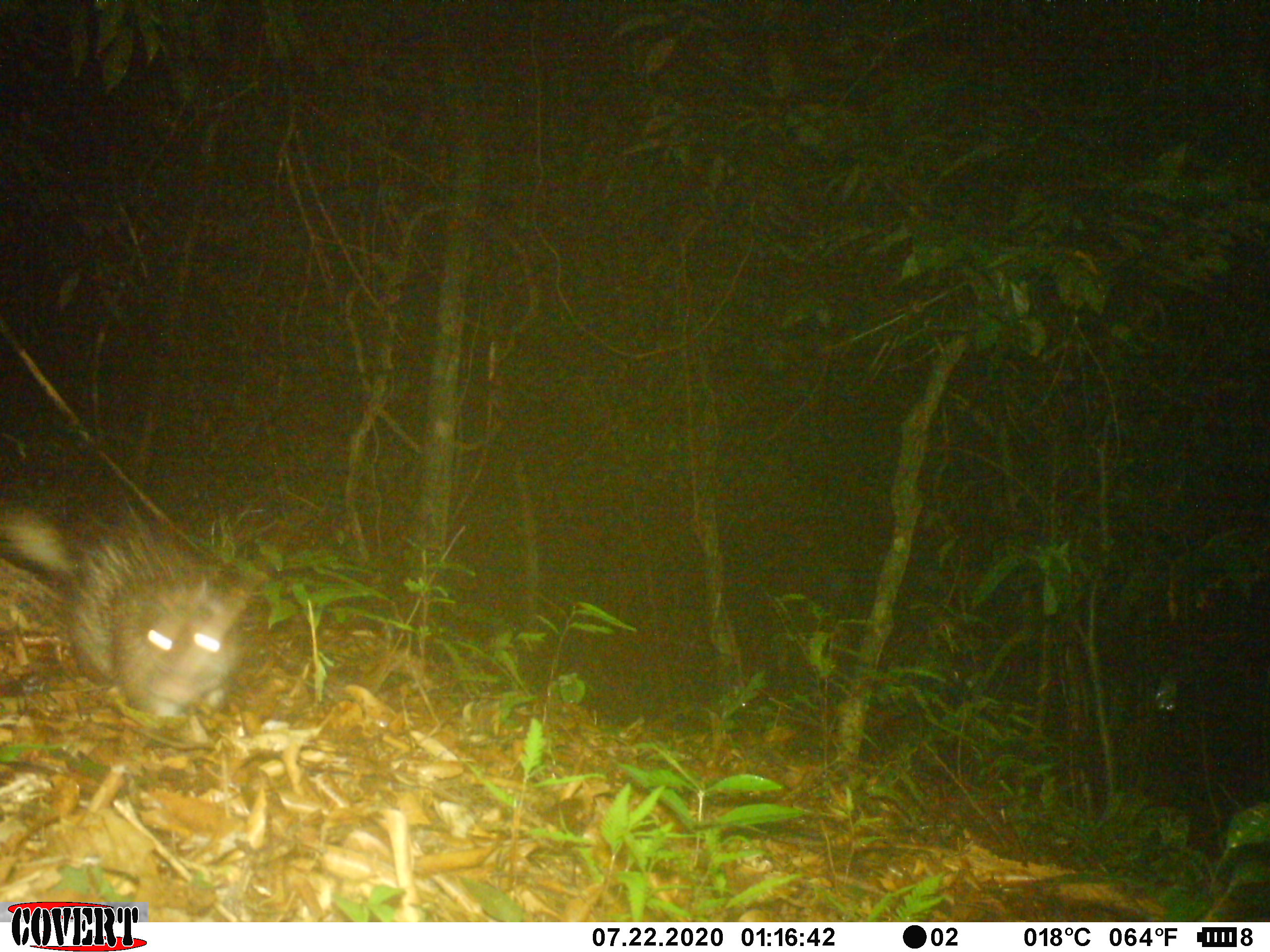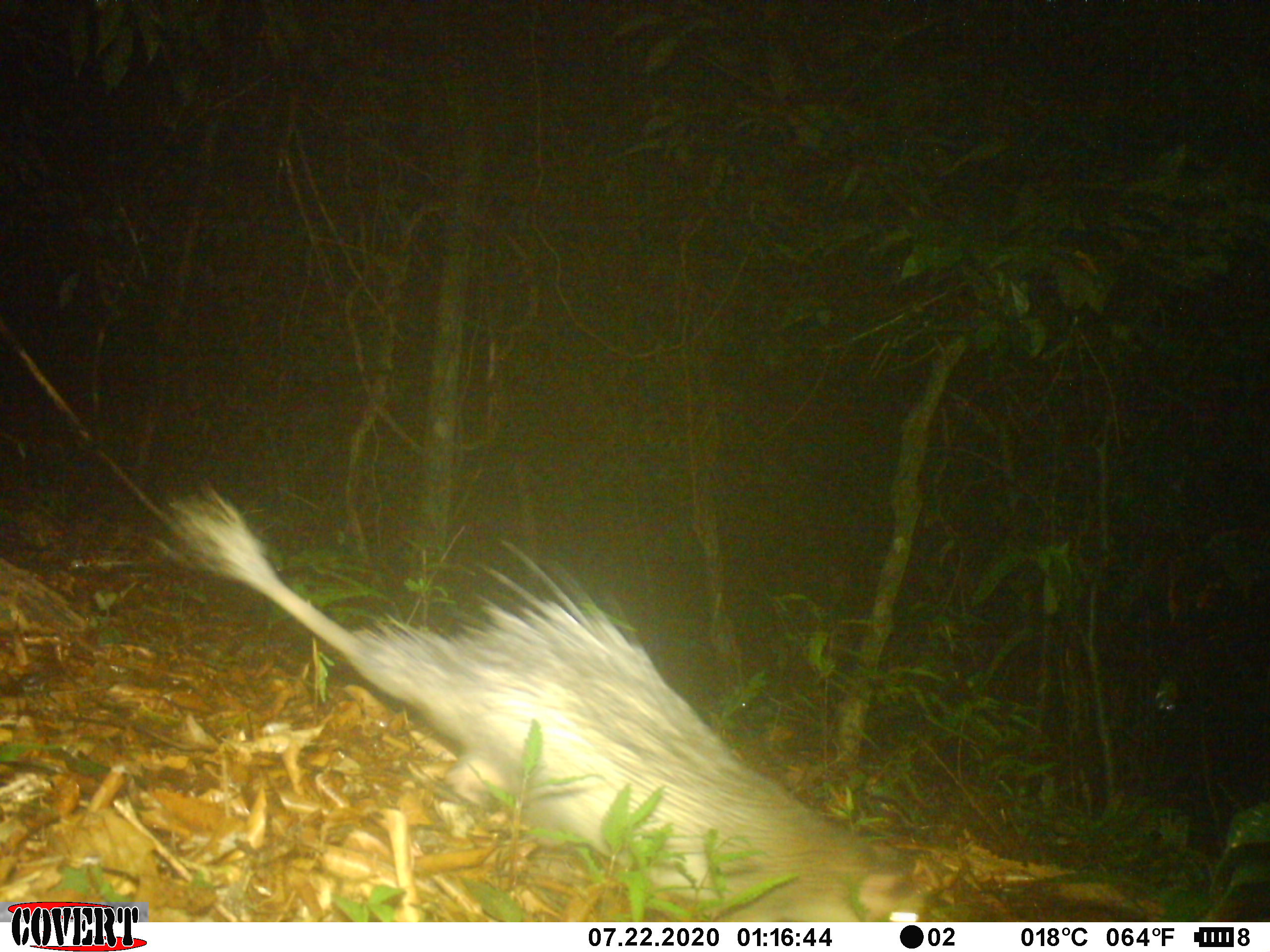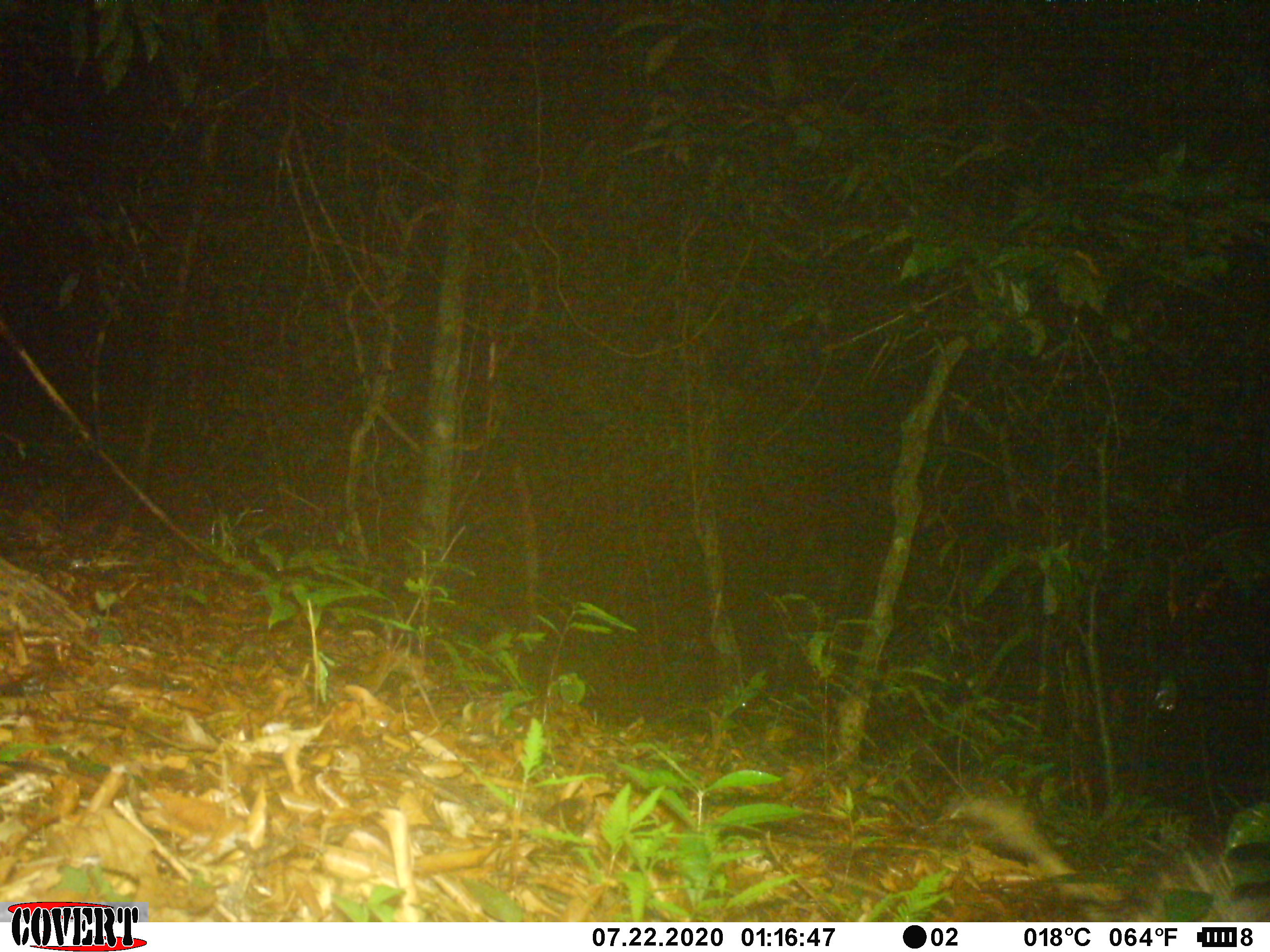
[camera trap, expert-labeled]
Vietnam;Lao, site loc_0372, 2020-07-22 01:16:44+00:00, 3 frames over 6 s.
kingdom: Animalia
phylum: Chordata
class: Mammalia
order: Rodentia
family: Hystricidae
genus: Atherurus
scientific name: Atherurus macrourus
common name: asiatic brush-tailed porcupine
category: asiatic brush tailed porcupine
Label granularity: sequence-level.